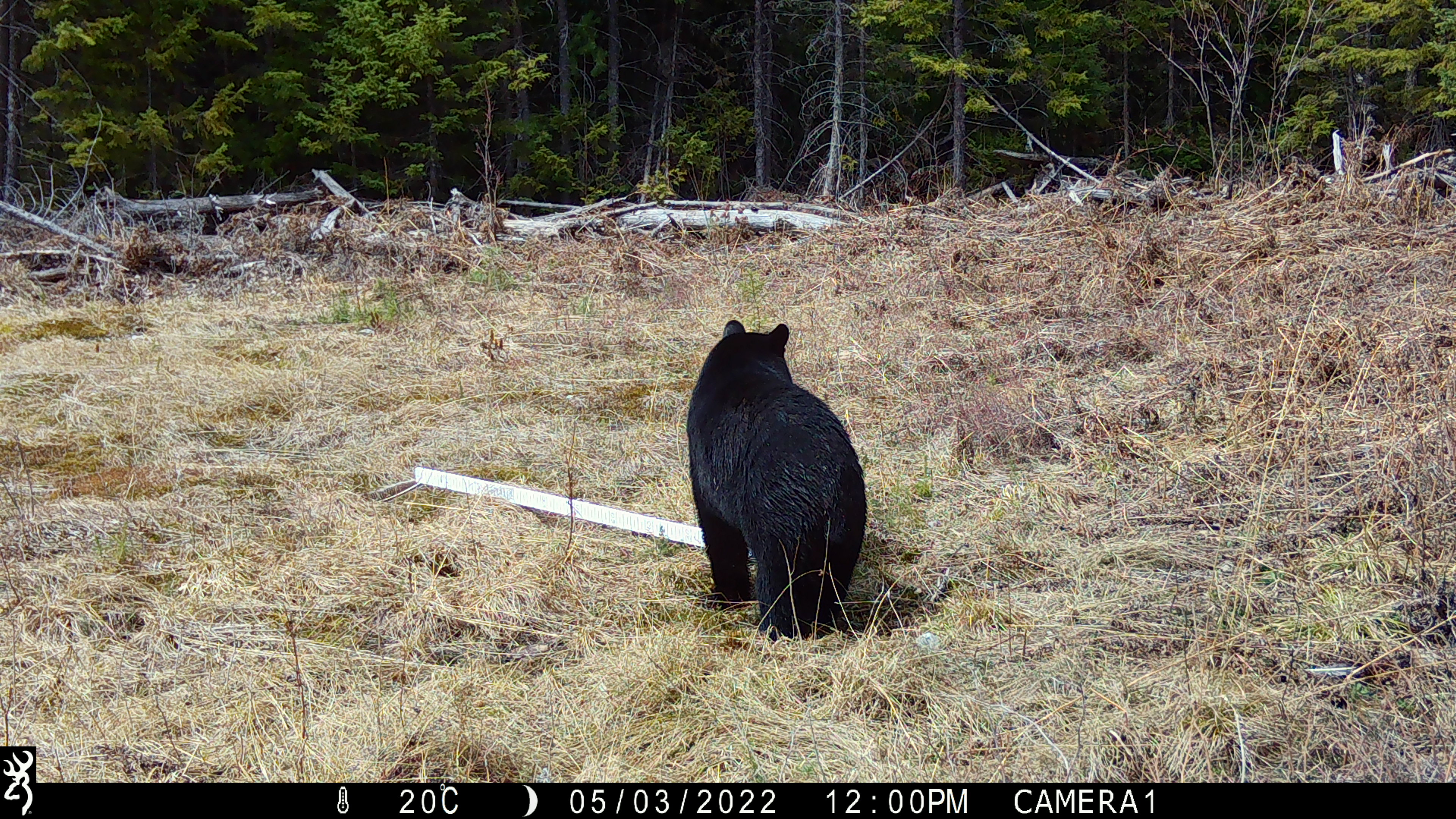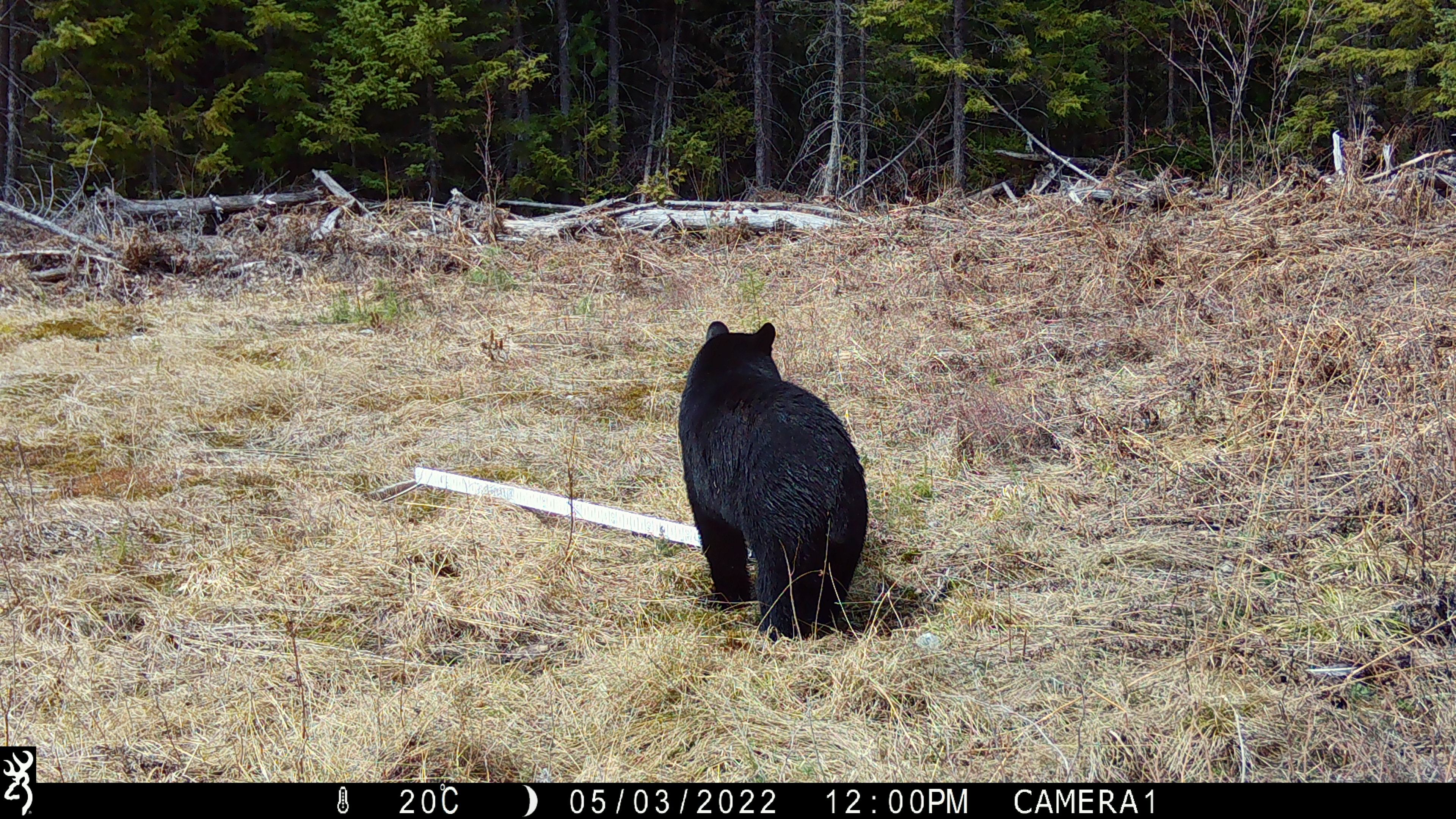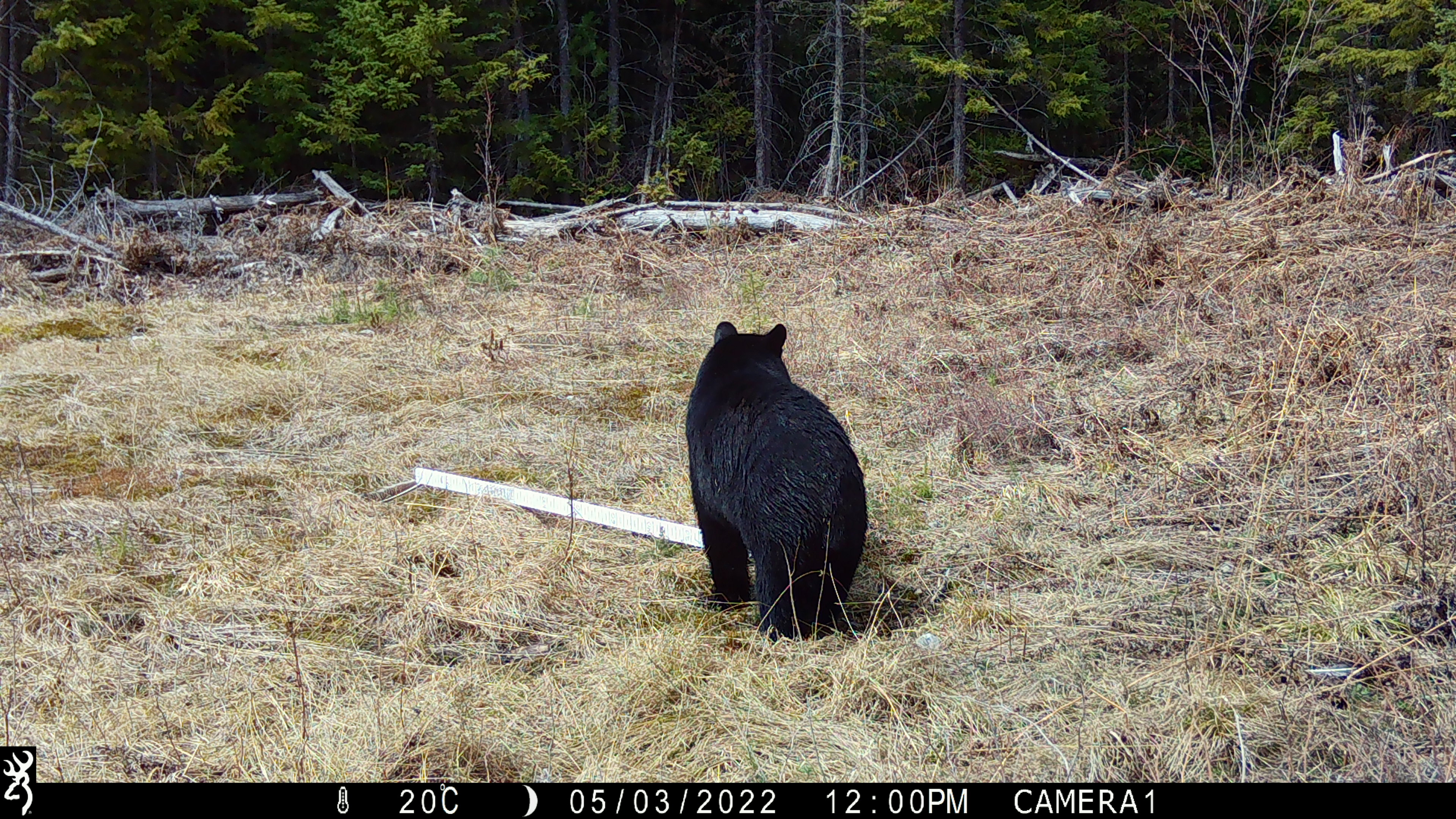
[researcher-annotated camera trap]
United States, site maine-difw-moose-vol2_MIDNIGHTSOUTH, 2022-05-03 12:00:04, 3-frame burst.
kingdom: Animalia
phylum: Chordata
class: Mammalia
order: Carnivora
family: Ursidae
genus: Ursus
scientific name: Ursus americanus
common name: black bear